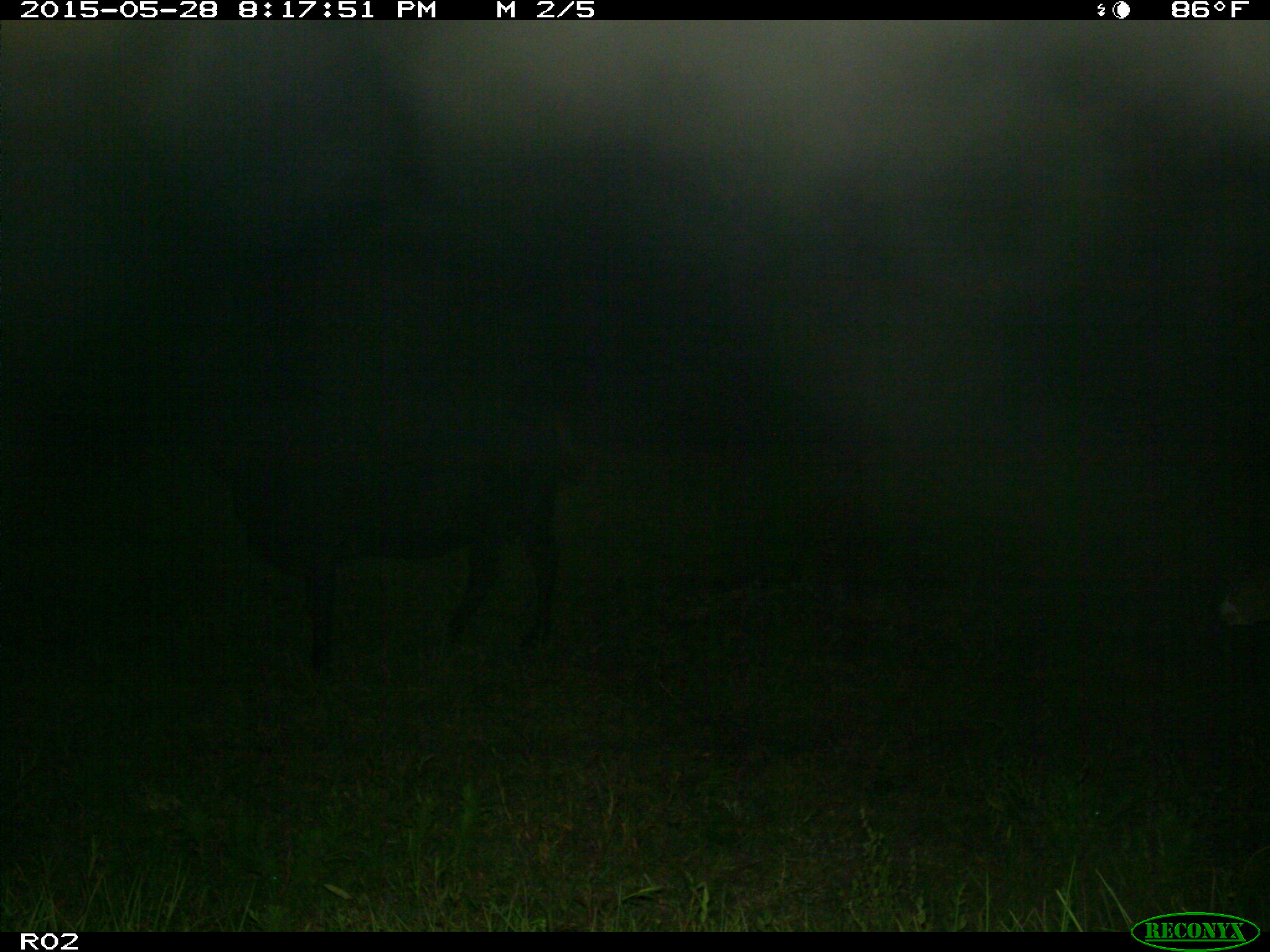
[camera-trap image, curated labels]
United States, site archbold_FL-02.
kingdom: Animalia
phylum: Chordata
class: Mammalia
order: Artiodactyla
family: Bovidae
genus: Bos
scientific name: Bos taurus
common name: domestic cow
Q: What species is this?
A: Bos taurus (domestic cow).